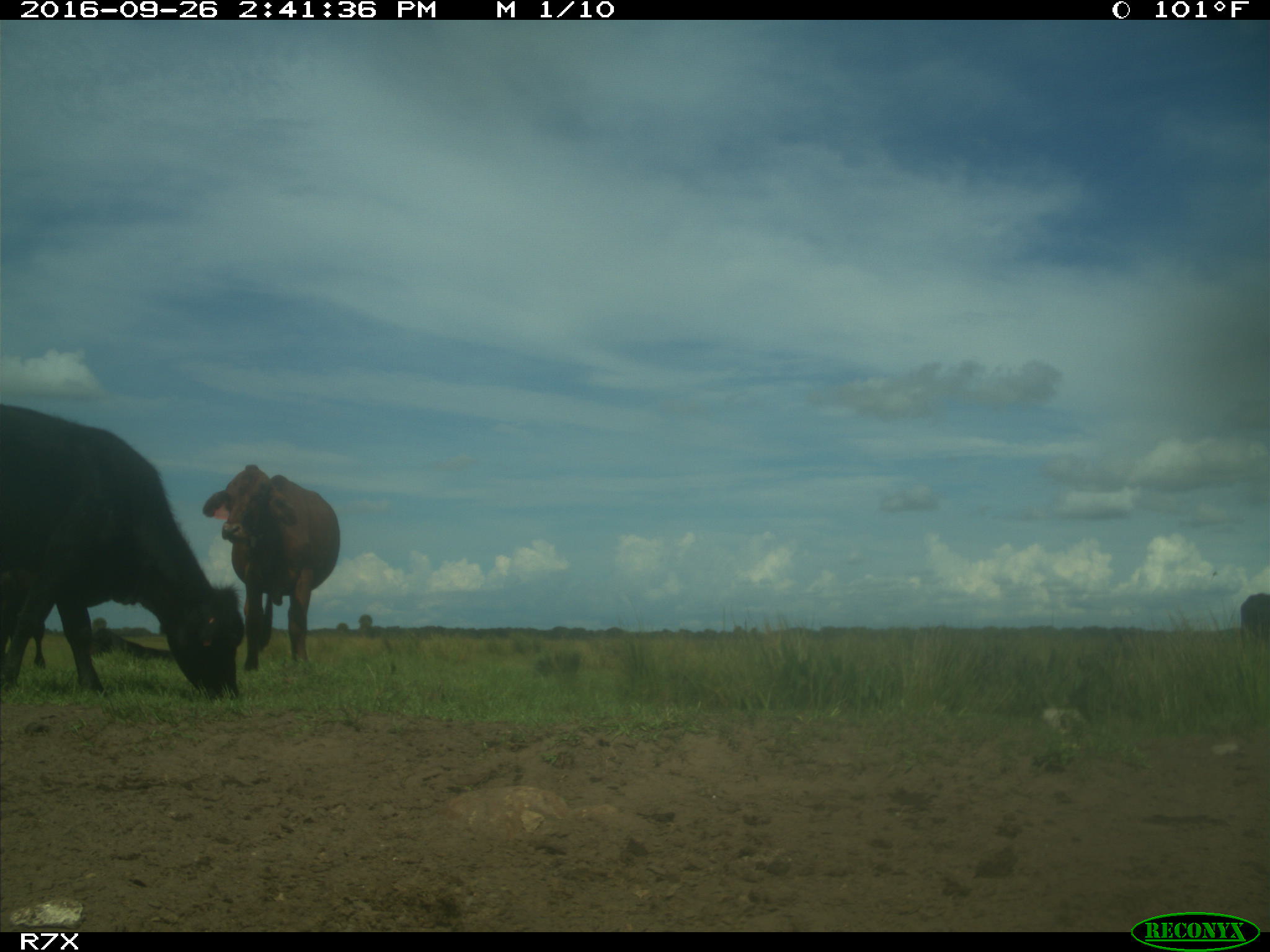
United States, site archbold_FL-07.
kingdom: Animalia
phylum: Chordata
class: Mammalia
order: Artiodactyla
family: Bovidae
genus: Bos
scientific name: Bos taurus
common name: domestic cow